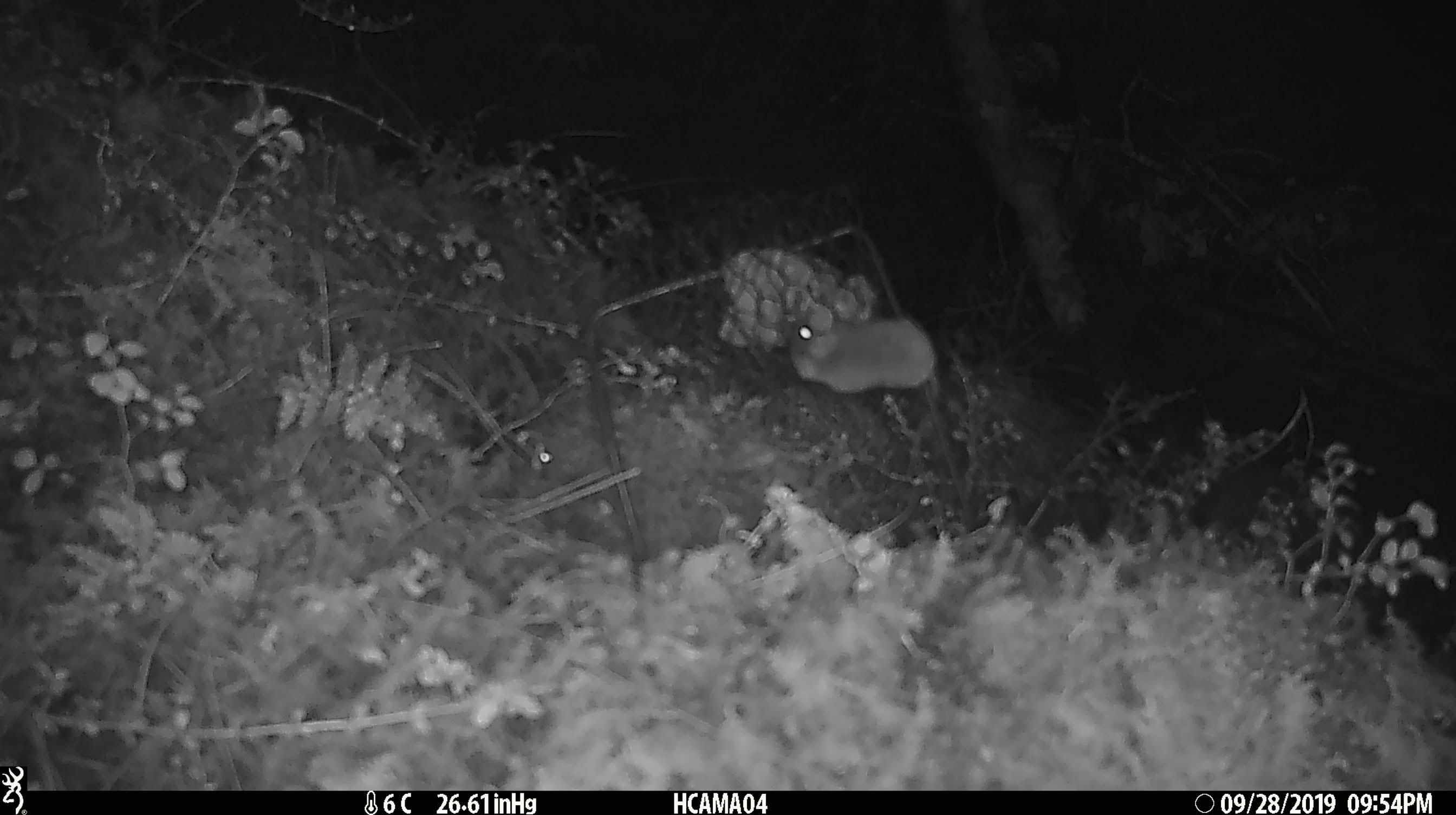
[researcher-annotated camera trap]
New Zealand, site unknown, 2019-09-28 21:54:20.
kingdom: Animalia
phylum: Chordata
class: Mammalia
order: Rodentia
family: Muridae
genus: Mus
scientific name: Mus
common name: mouse